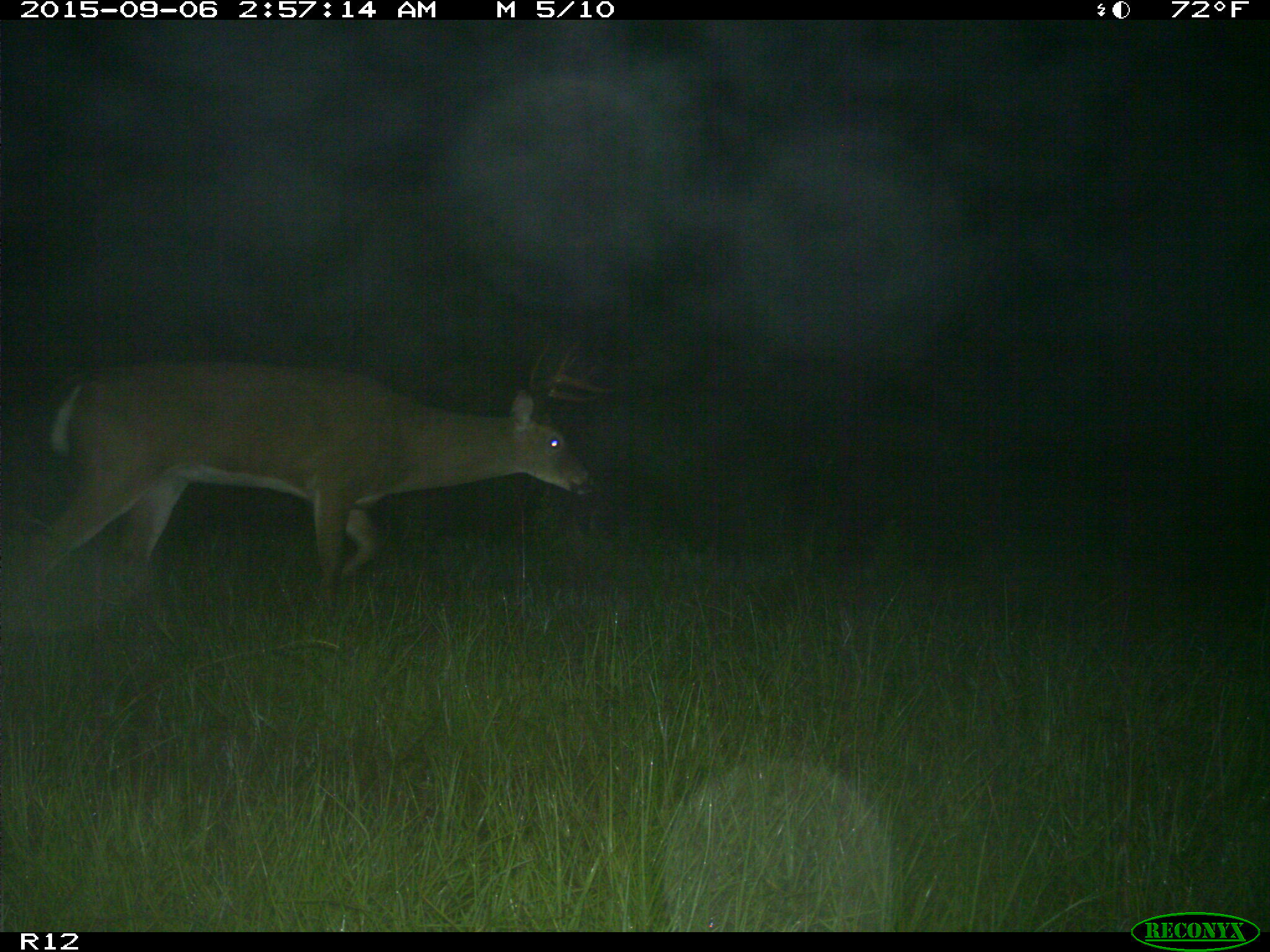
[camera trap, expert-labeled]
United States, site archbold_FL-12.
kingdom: Animalia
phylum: Chordata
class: Mammalia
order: Artiodactyla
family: Cervidae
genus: Odocoileus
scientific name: Odocoileus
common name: deer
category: unidentified deer